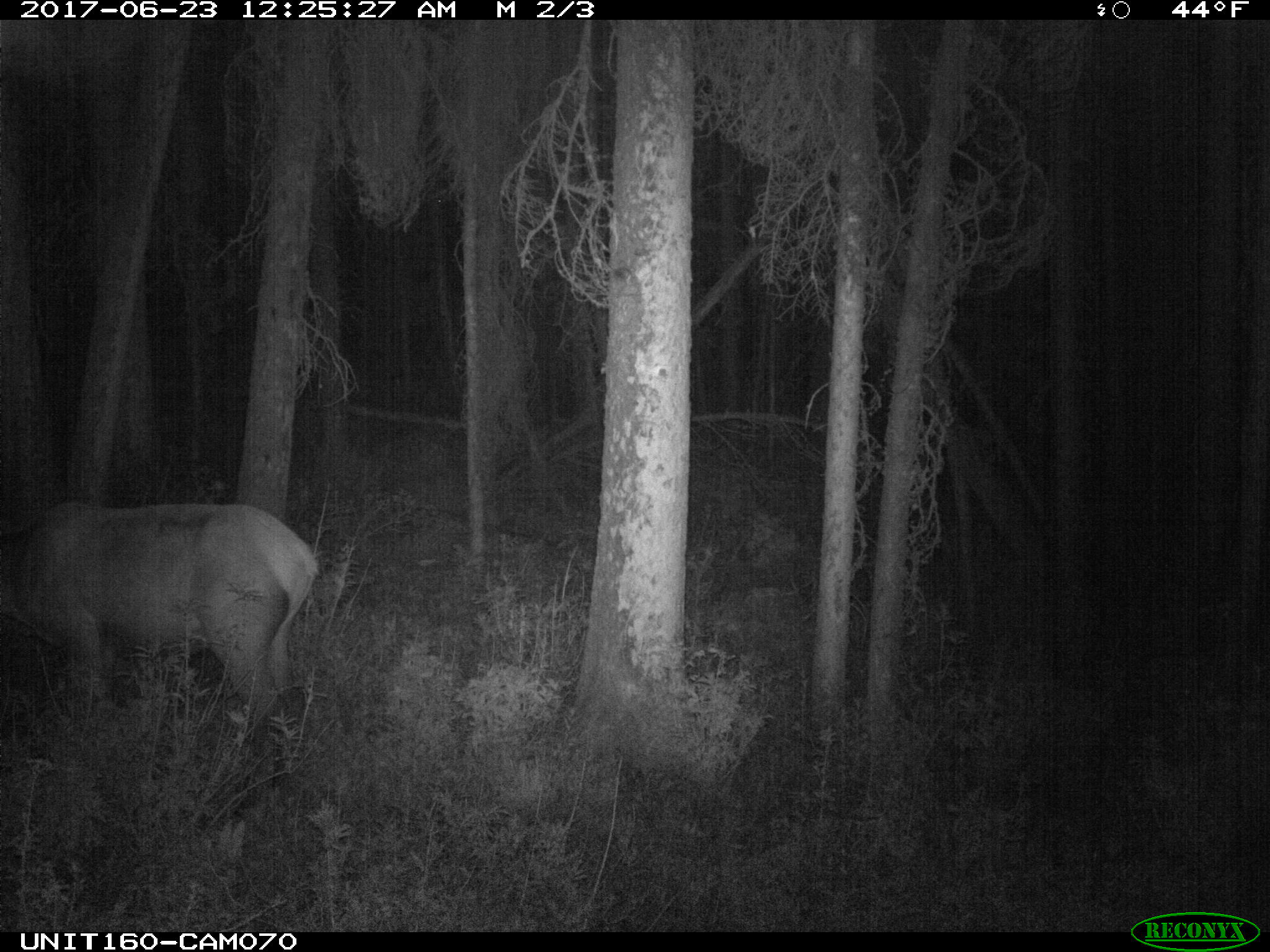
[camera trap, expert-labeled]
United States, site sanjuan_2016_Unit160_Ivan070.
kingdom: Animalia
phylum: Chordata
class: Mammalia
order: Artiodactyla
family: Cervidae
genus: Cervus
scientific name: Cervus elaphus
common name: red deer